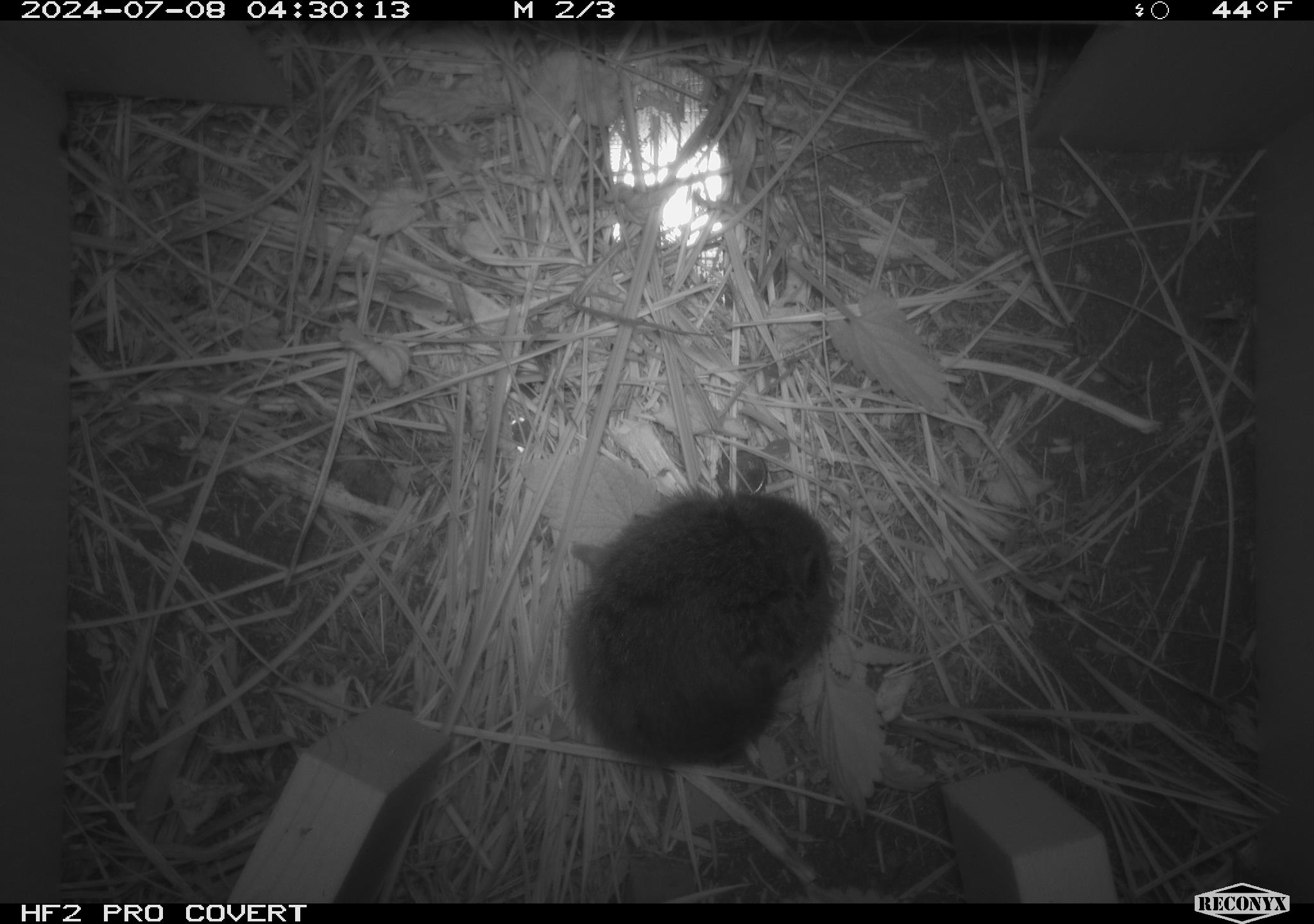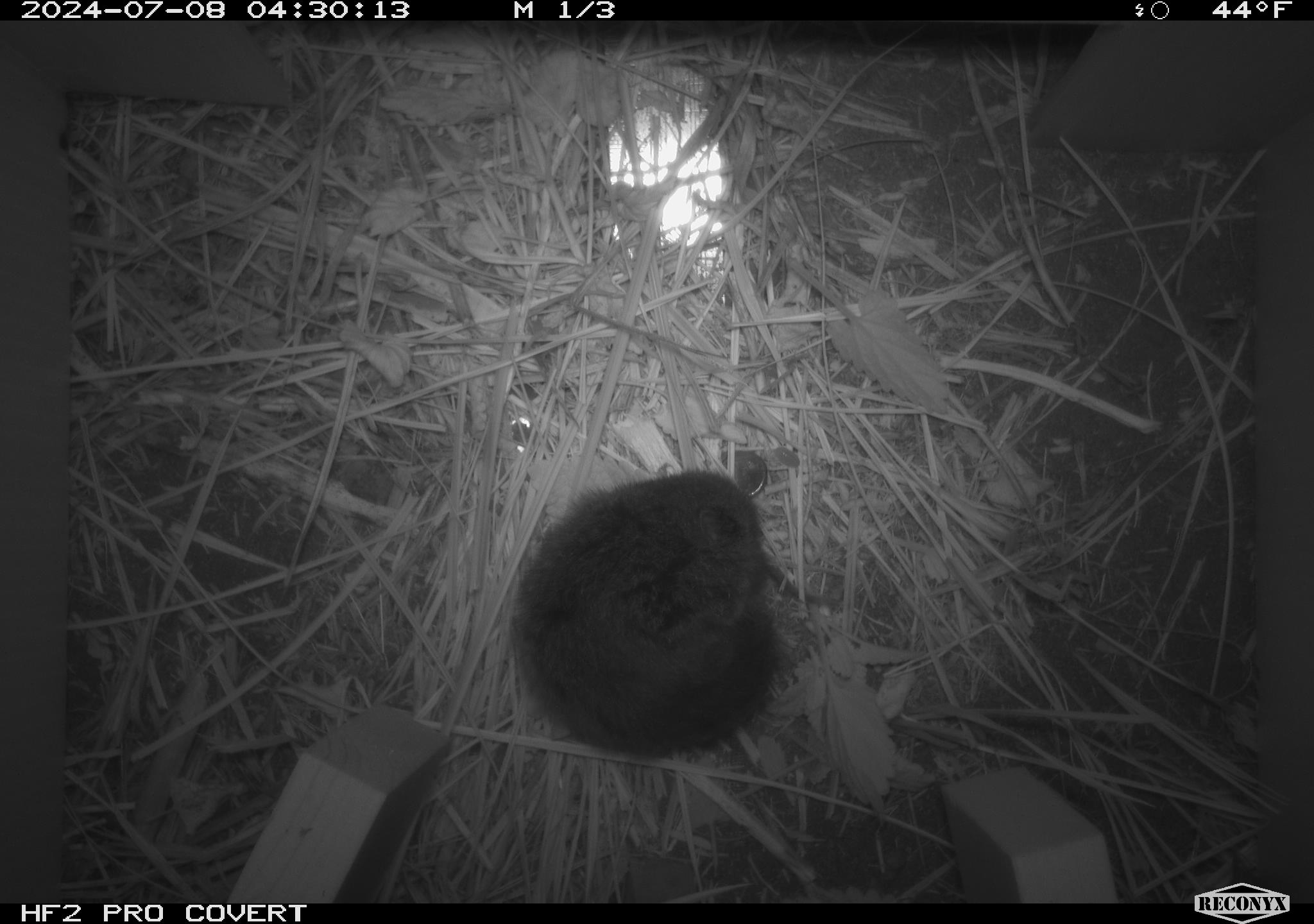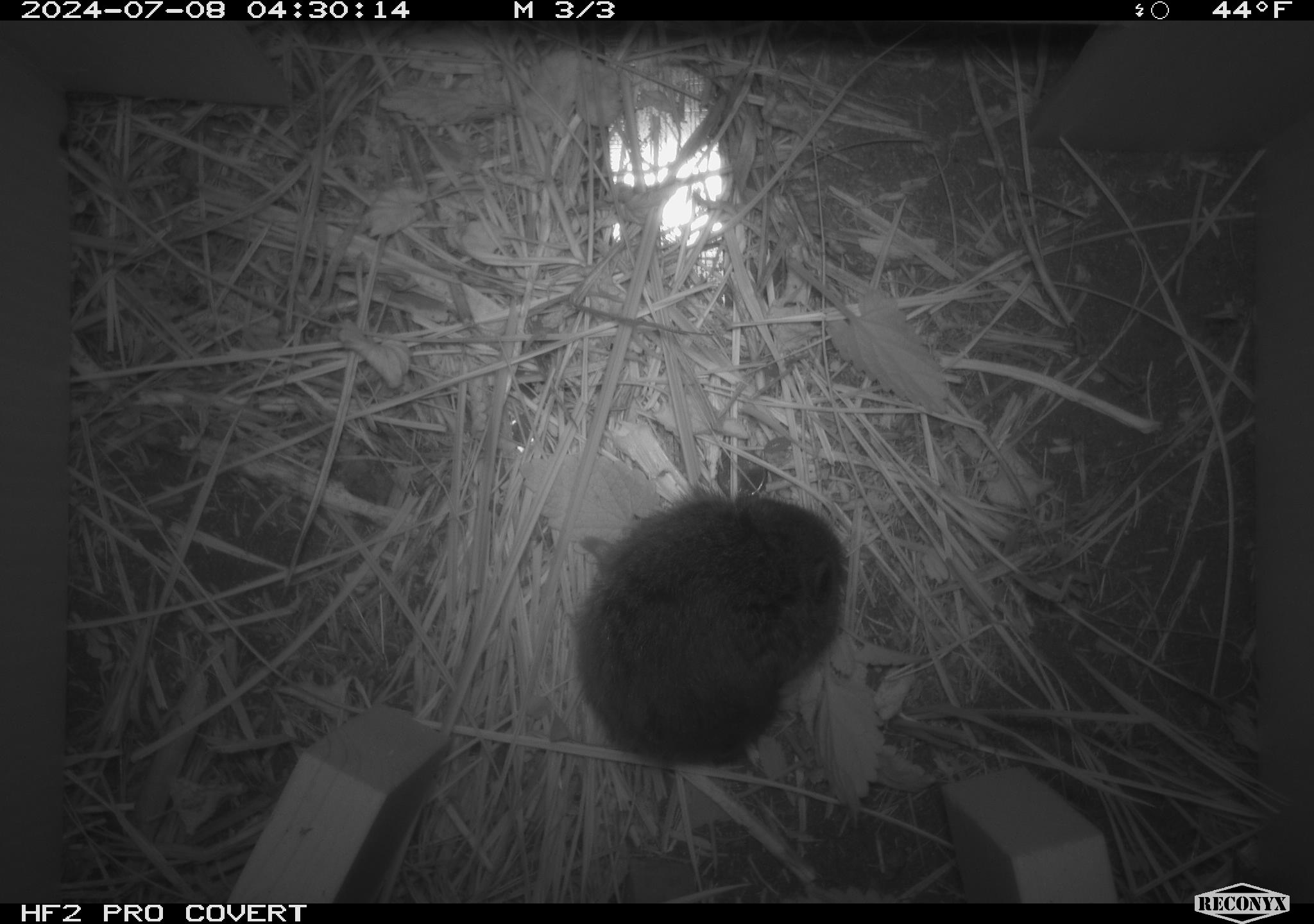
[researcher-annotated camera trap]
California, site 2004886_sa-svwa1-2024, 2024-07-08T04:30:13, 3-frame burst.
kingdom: Animalia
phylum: Chordata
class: Mammalia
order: Rodentia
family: Cricetidae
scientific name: Arvicolinae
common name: voles, lemmings, and muskrats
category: arvicolinae subfamily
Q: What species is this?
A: Arvicolinae subfamily (voles, lemmings, and muskrats) (Arvicolinae).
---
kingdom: Animalia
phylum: Arthropoda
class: Malacostraca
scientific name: Malacostraca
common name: amphipods, crabs, isopods, krill, lobsters and shrimps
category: malacostracan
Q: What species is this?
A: Malacostracan (amphipods, crabs, isopods, krill, lobsters and shrimps) (Malacostraca).